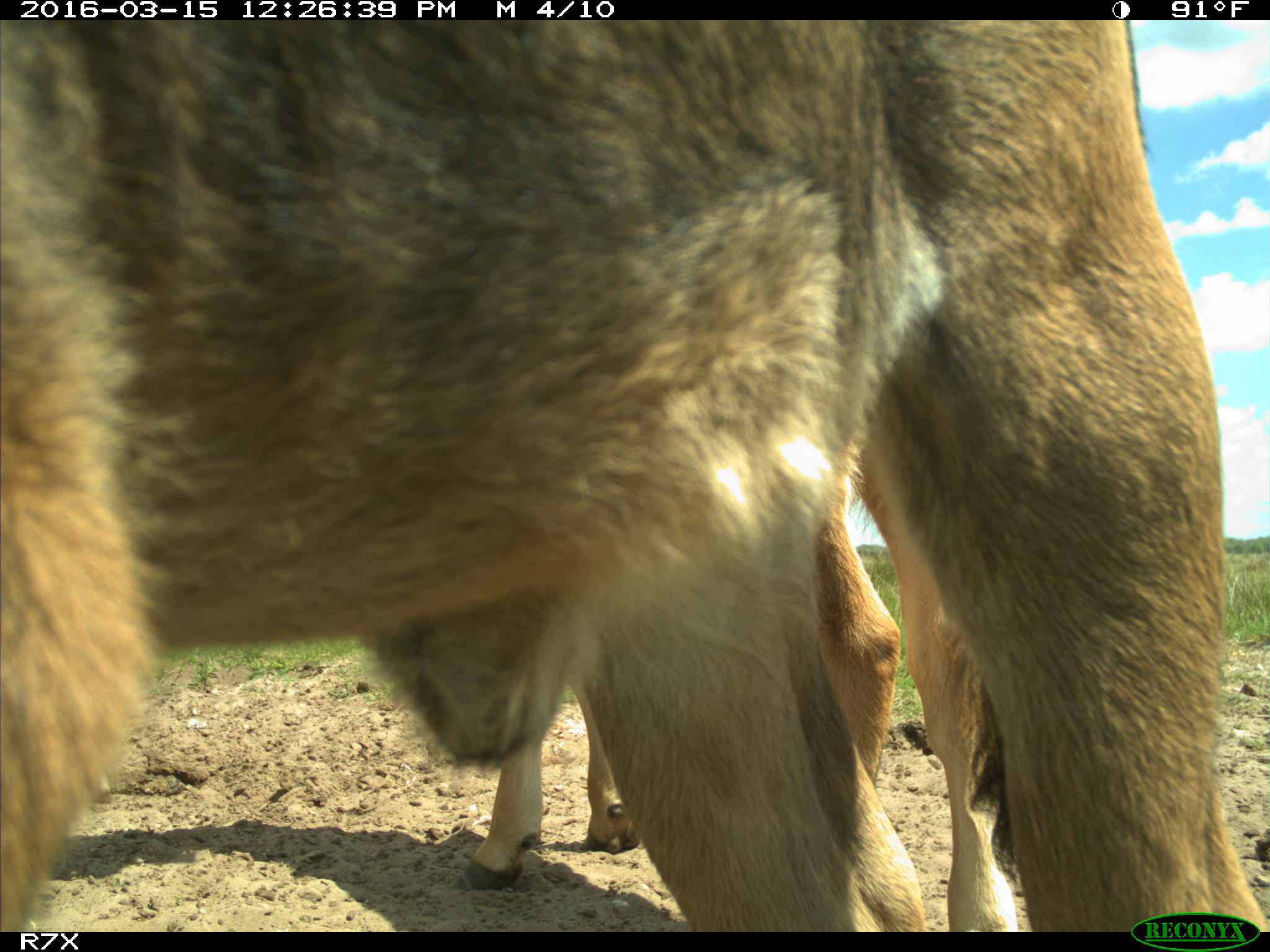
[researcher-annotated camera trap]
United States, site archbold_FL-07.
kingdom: Animalia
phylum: Chordata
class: Mammalia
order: Artiodactyla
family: Bovidae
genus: Bos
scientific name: Bos taurus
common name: domestic cow